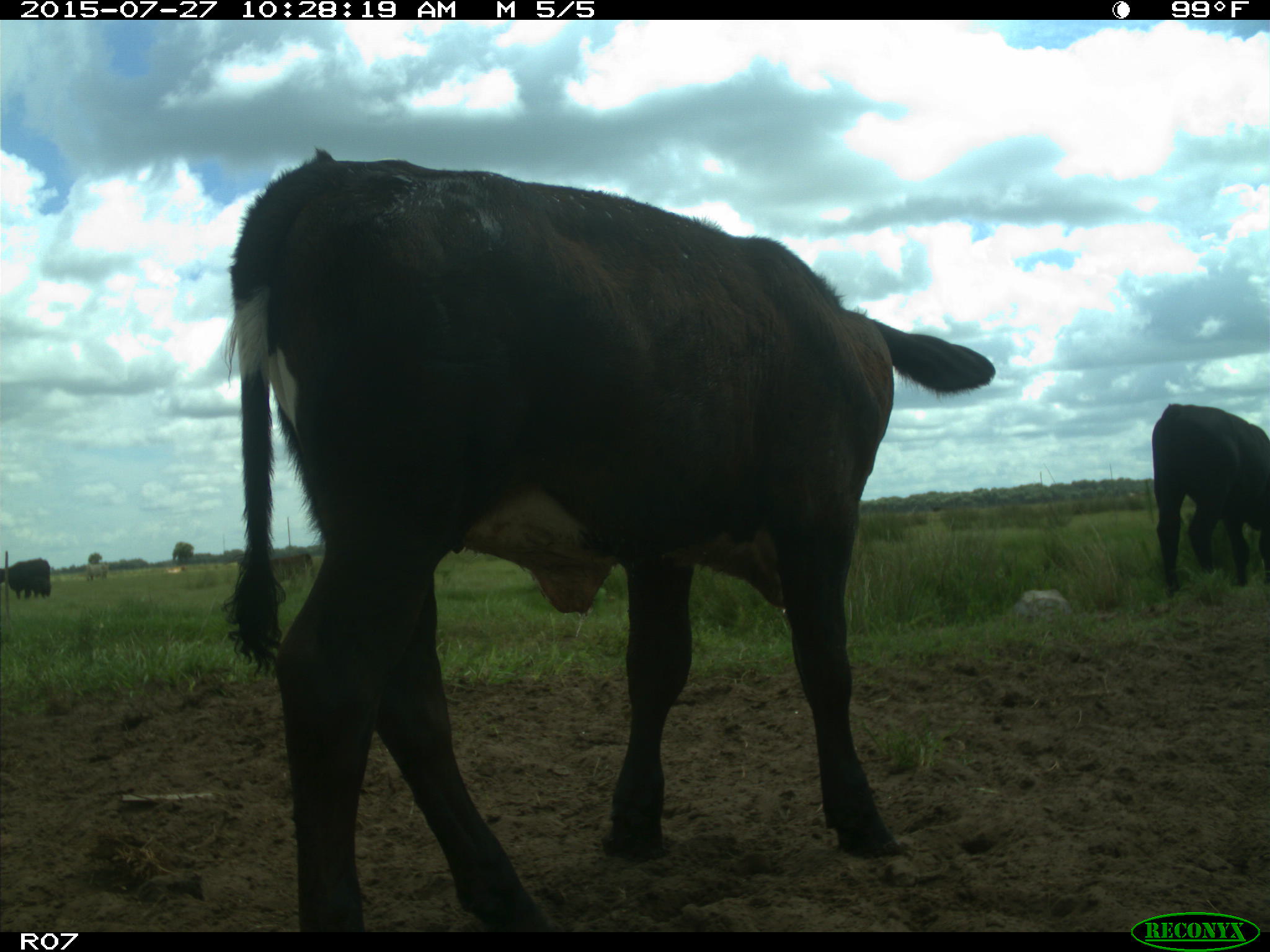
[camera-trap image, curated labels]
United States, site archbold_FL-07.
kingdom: Animalia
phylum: Chordata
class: Mammalia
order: Artiodactyla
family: Bovidae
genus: Bos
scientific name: Bos taurus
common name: domestic cow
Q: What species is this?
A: Bos taurus (domestic cow).